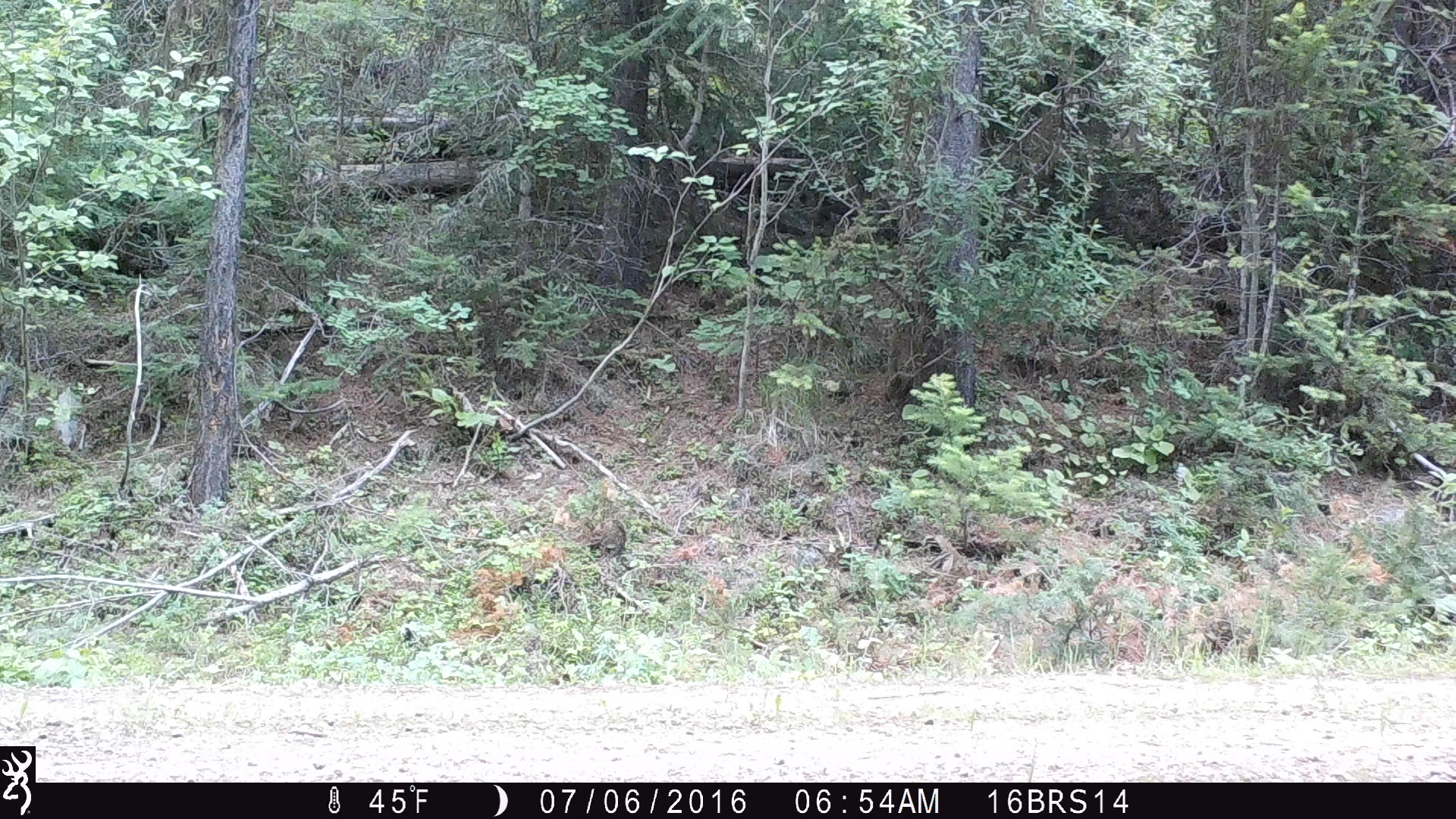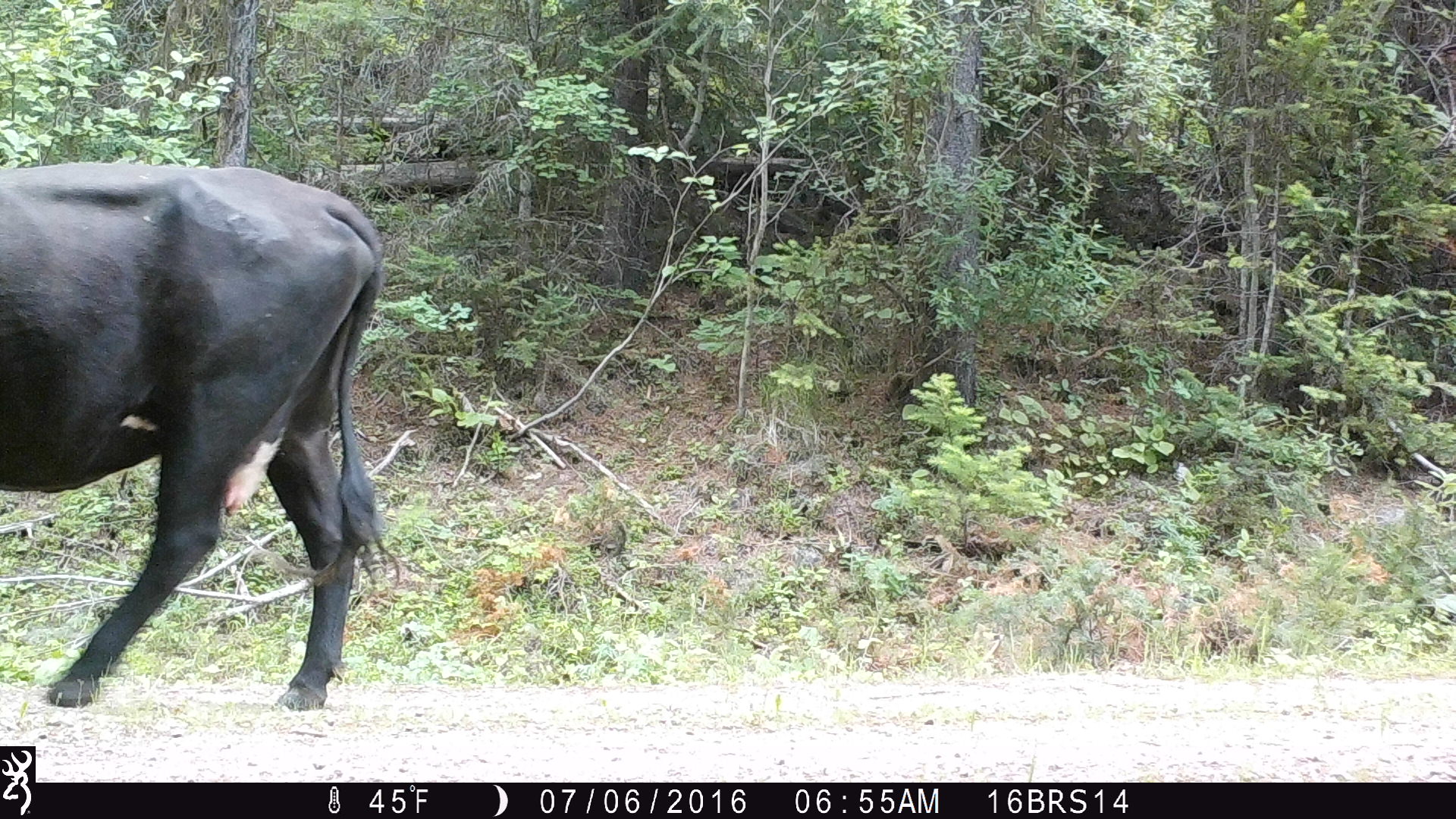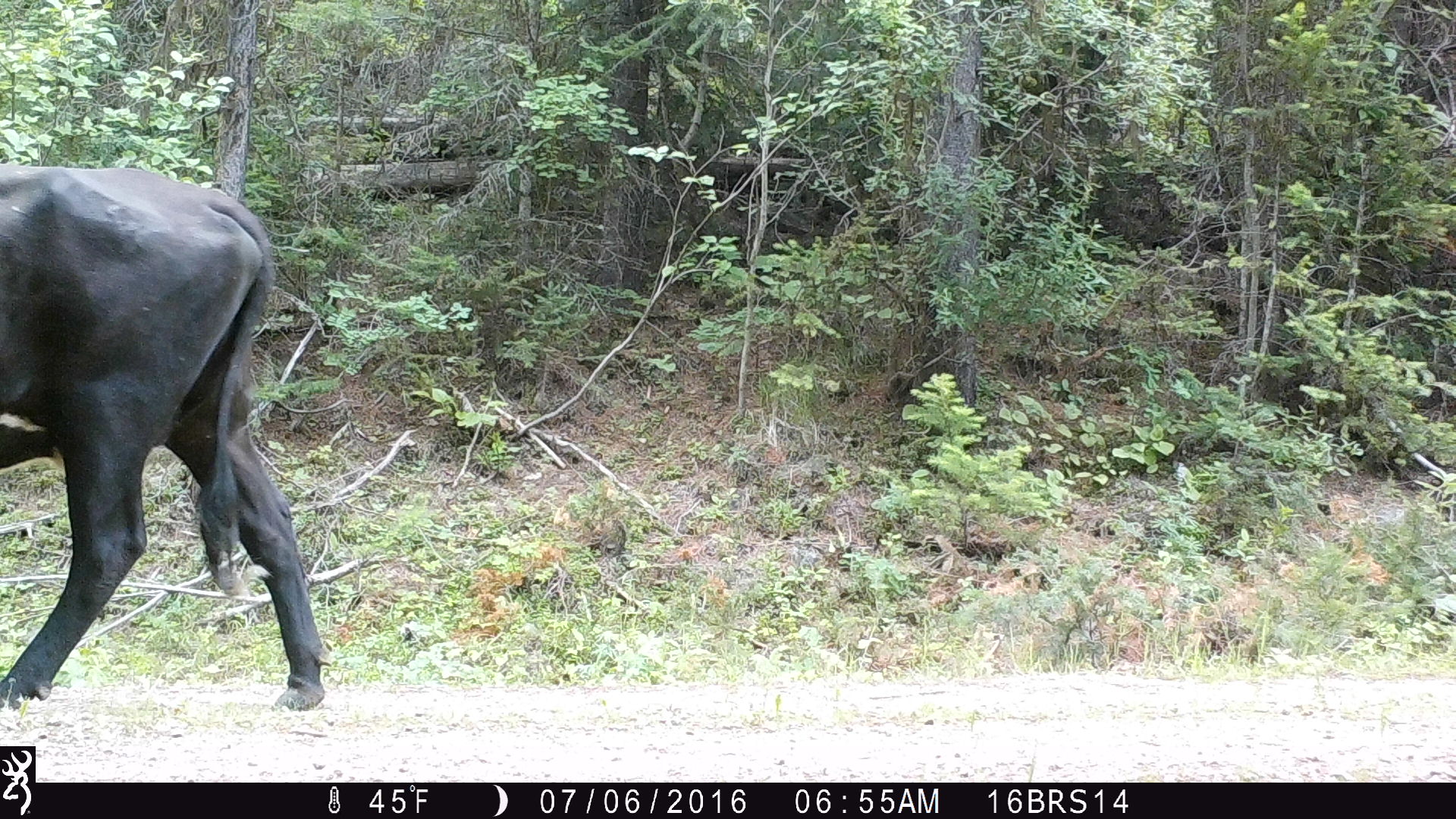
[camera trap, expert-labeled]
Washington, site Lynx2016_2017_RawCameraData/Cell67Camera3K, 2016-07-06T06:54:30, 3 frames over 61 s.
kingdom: Animalia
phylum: Chordata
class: Mammalia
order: Artiodactyla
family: Bovidae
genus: Bos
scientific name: Bos taurus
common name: domestic cattle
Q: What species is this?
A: Domestic cattle (Bos taurus).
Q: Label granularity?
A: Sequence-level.